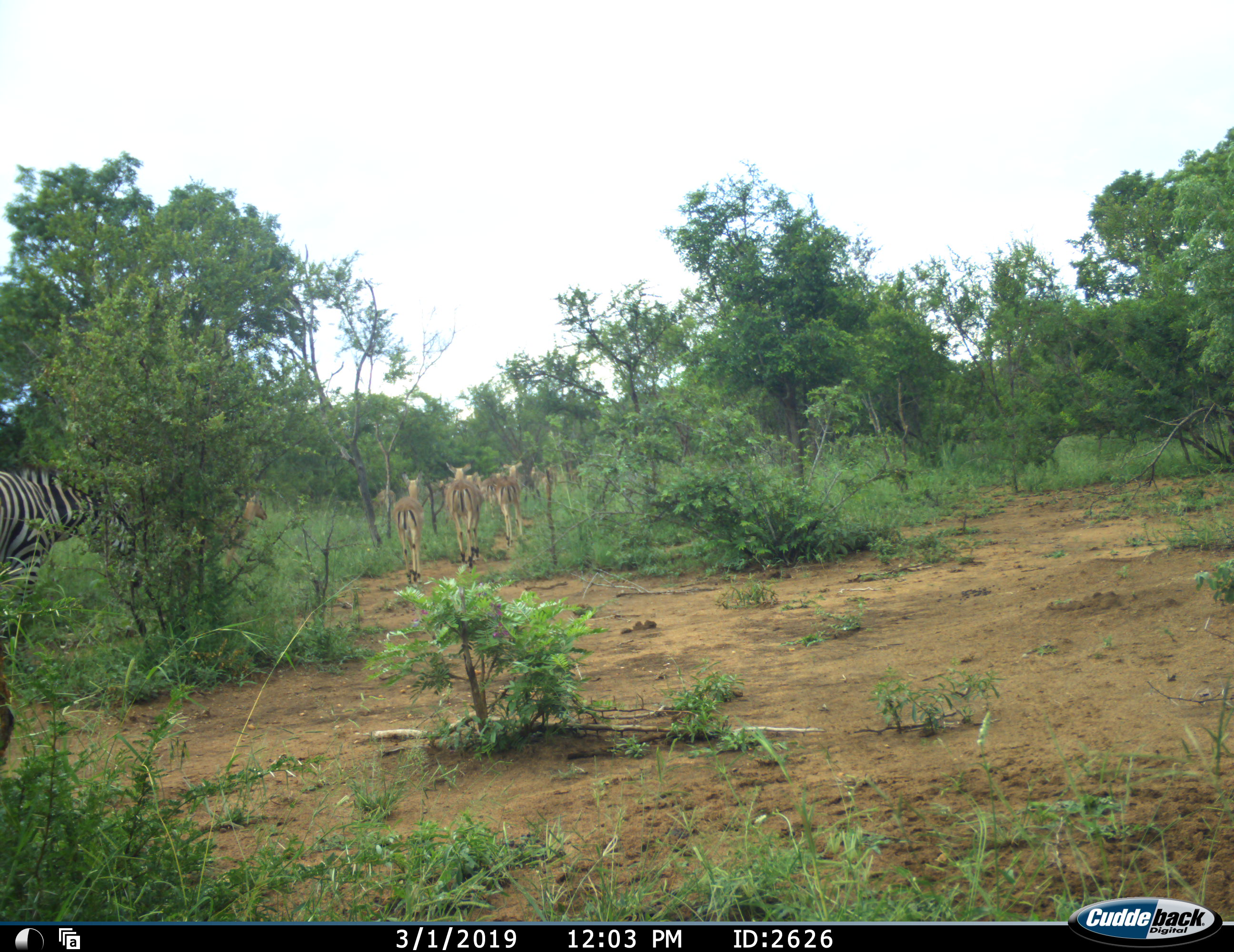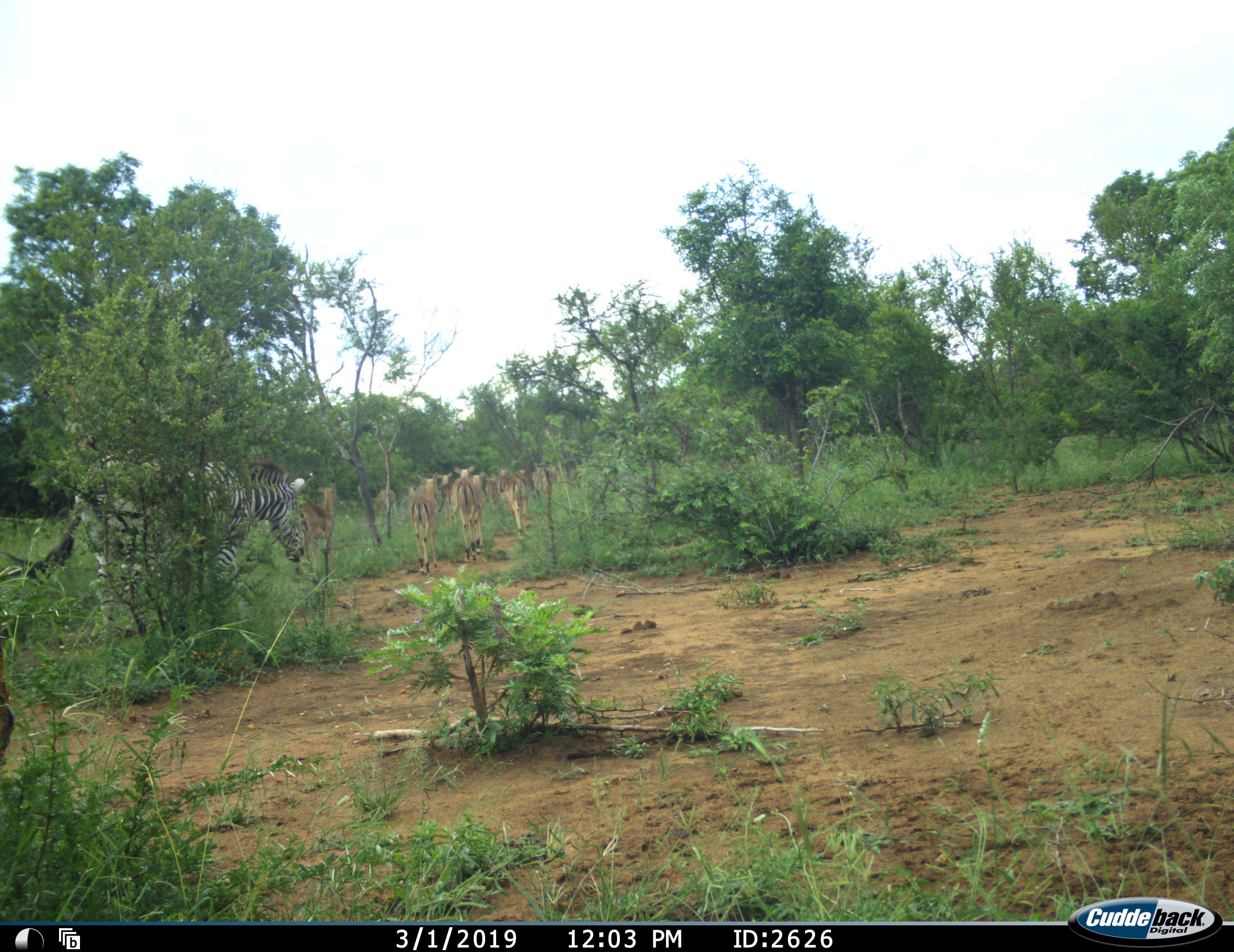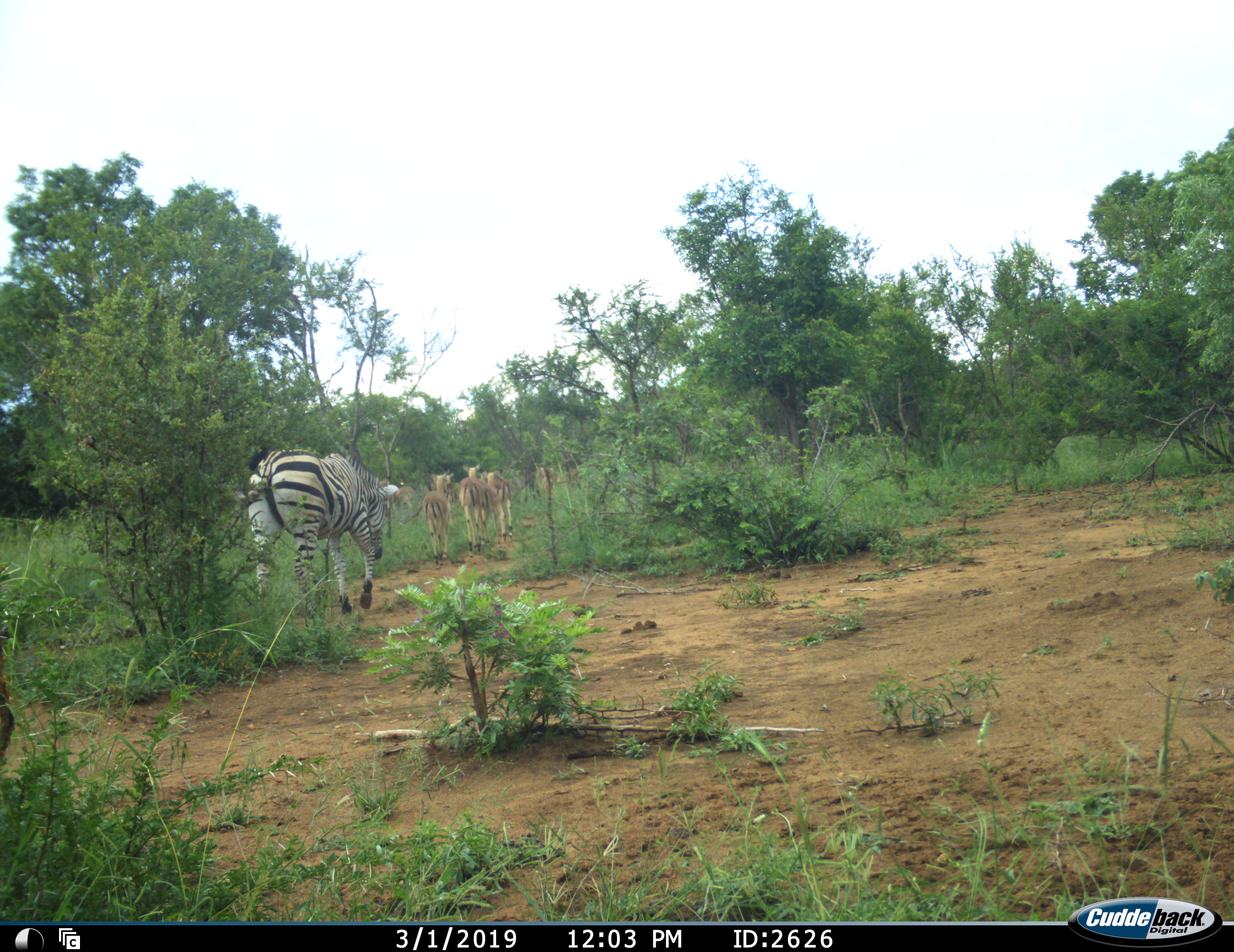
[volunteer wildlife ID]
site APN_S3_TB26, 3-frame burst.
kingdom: Animalia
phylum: Chordata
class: Mammalia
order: Artiodactyla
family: Bovidae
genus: Aepyceros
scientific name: Aepyceros melampus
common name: impala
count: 10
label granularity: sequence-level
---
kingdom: Animalia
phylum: Chordata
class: Mammalia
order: Perissodactyla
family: Equidae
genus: Equus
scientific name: Equus quagga burchellii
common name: burchell's zebra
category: zebraburchells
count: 1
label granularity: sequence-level